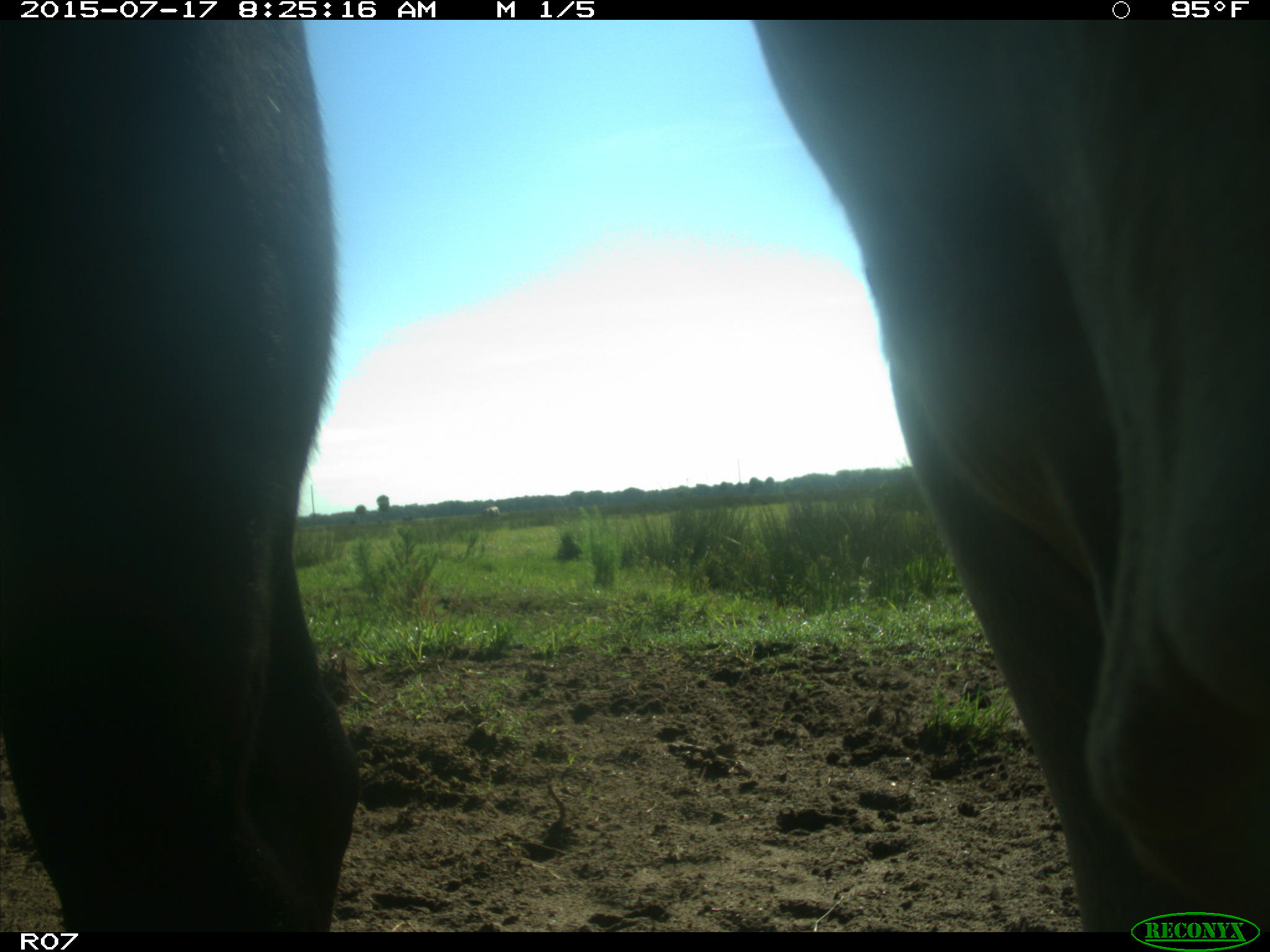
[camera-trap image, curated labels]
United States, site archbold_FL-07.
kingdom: Animalia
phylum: Chordata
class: Mammalia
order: Artiodactyla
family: Bovidae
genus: Bos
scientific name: Bos taurus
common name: domestic cow